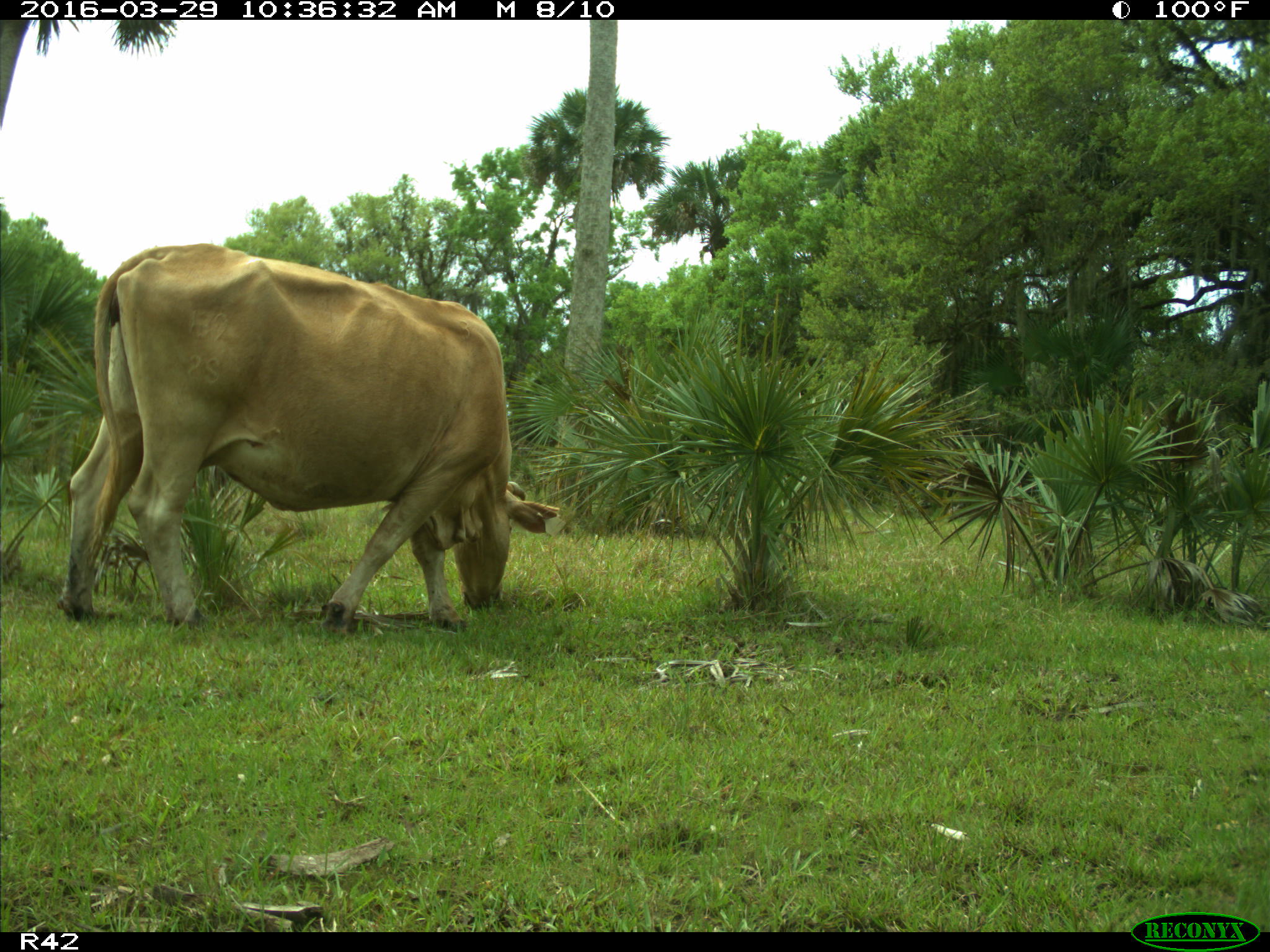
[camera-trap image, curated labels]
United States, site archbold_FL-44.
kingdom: Animalia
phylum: Chordata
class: Mammalia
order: Artiodactyla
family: Bovidae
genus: Bos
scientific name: Bos taurus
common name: domestic cow